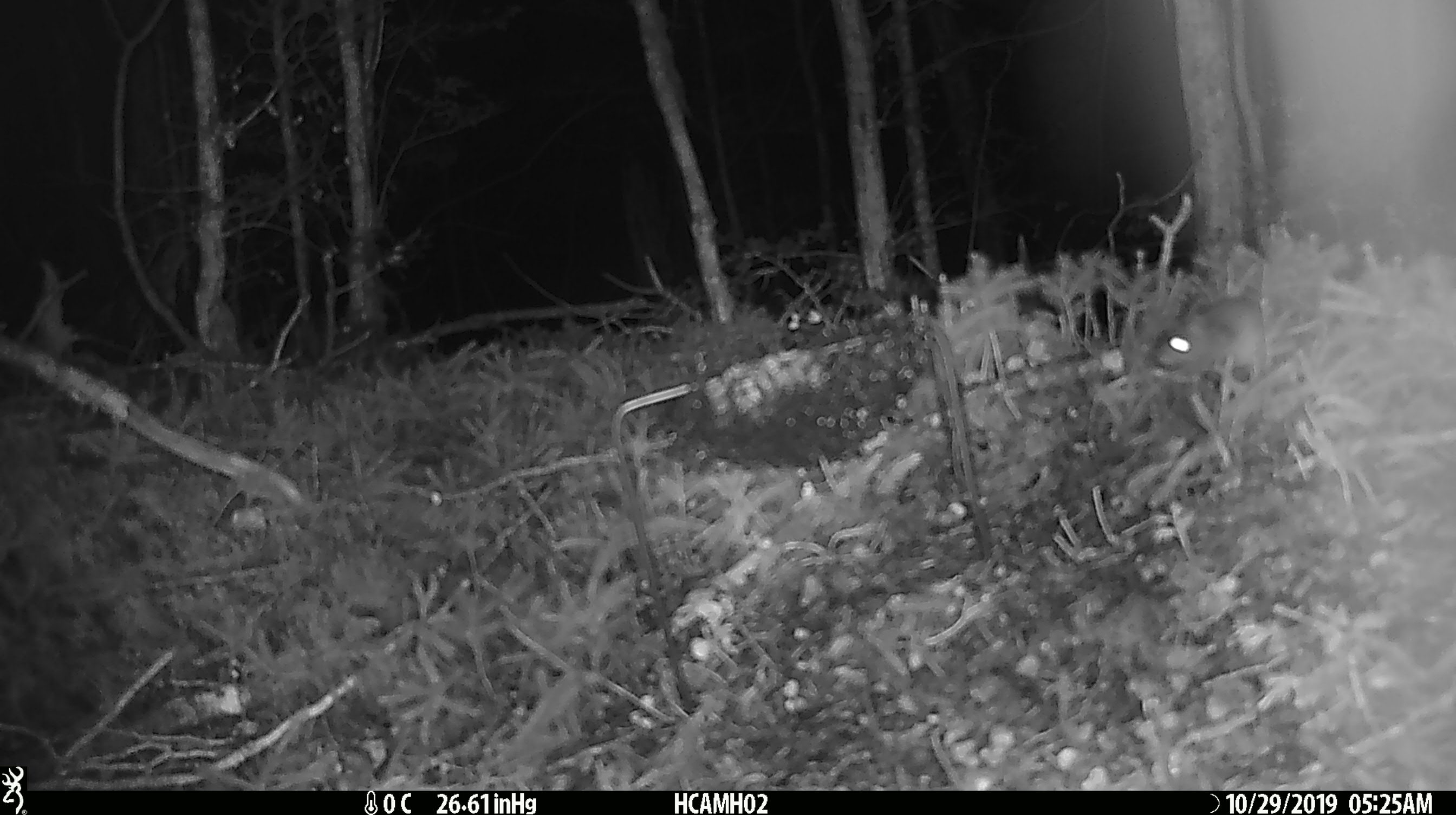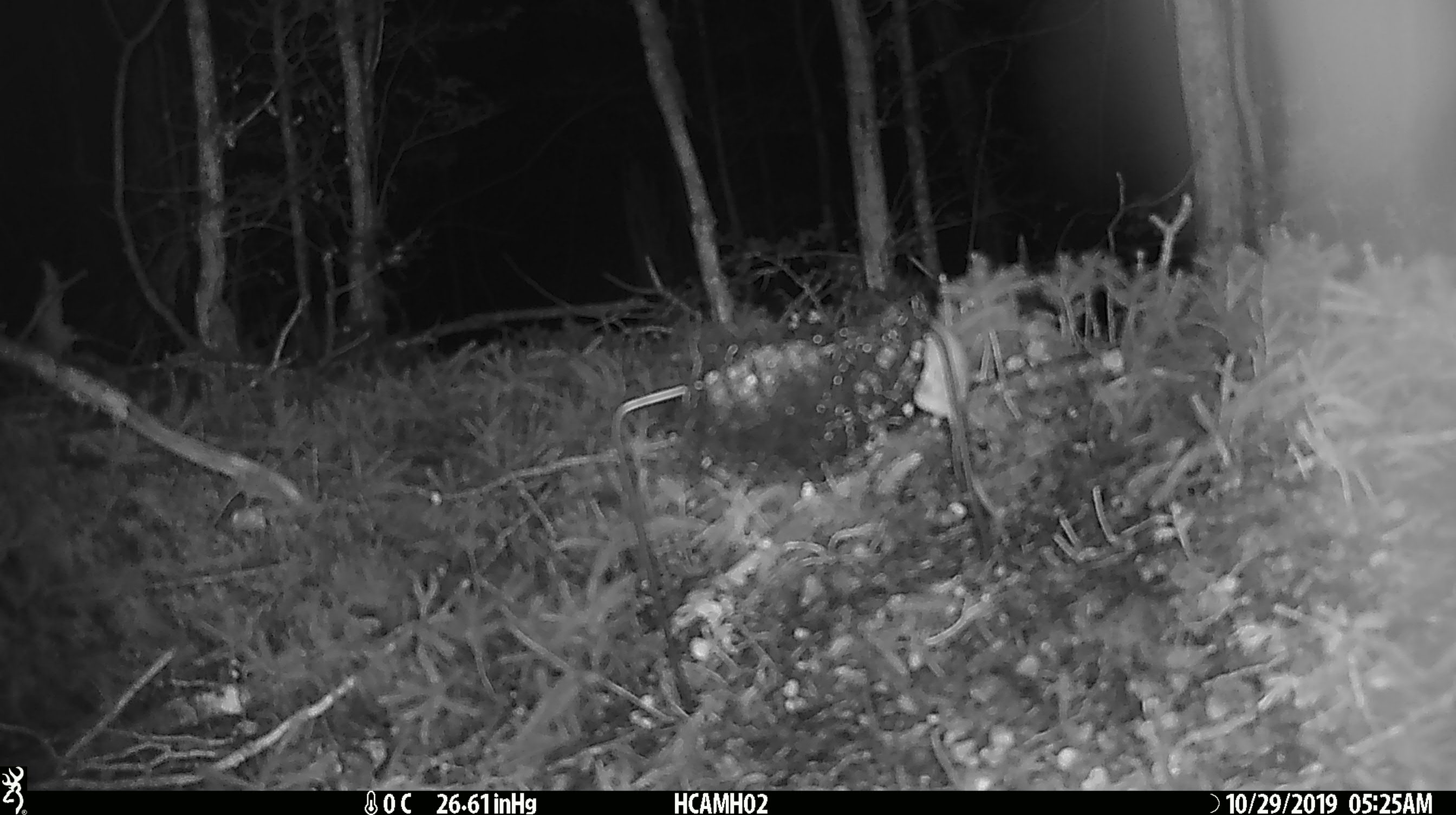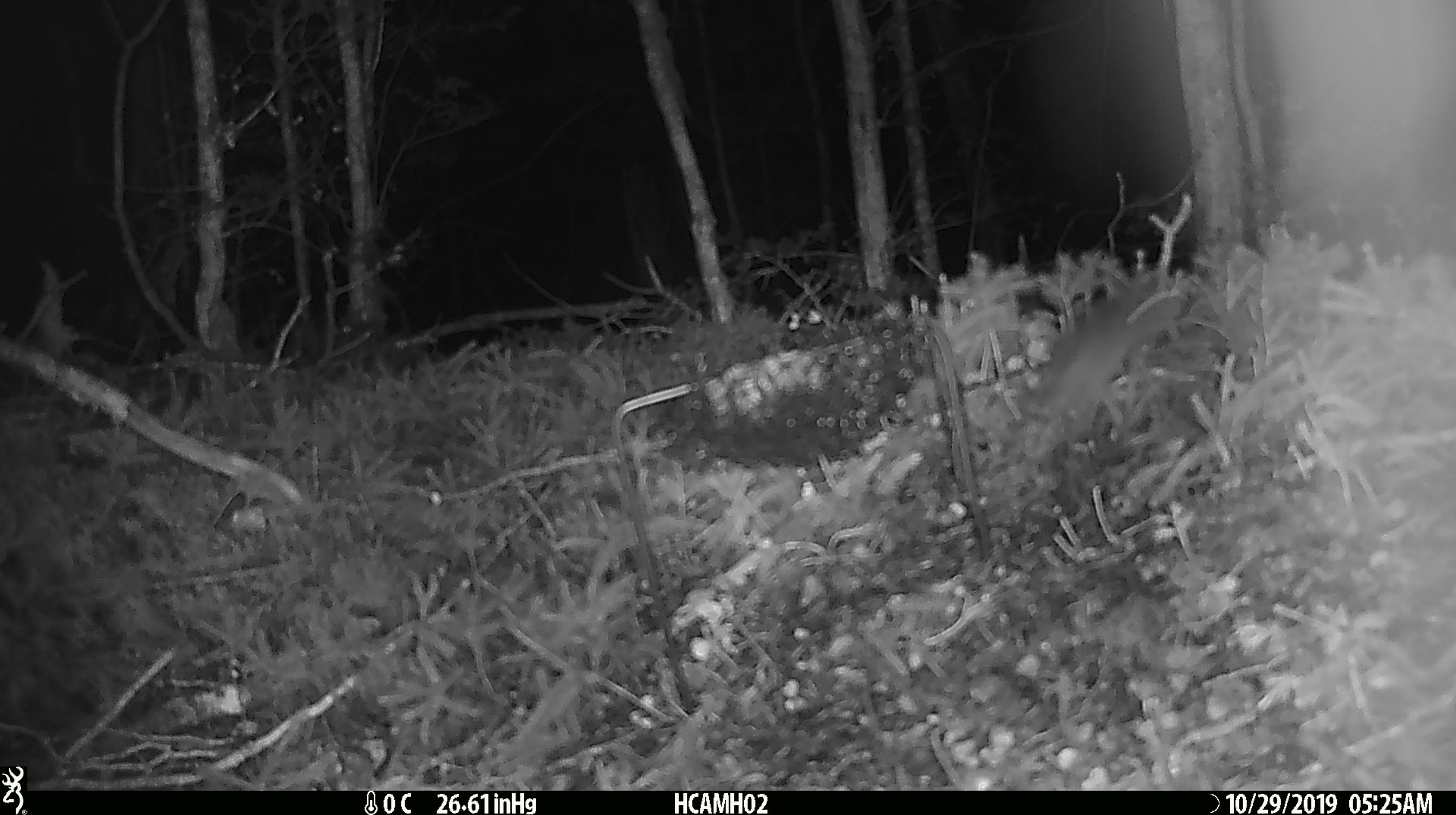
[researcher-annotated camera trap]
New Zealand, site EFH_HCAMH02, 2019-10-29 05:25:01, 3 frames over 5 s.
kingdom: Animalia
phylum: Chordata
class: Mammalia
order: Rodentia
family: Muridae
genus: Mus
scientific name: Mus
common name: mouse